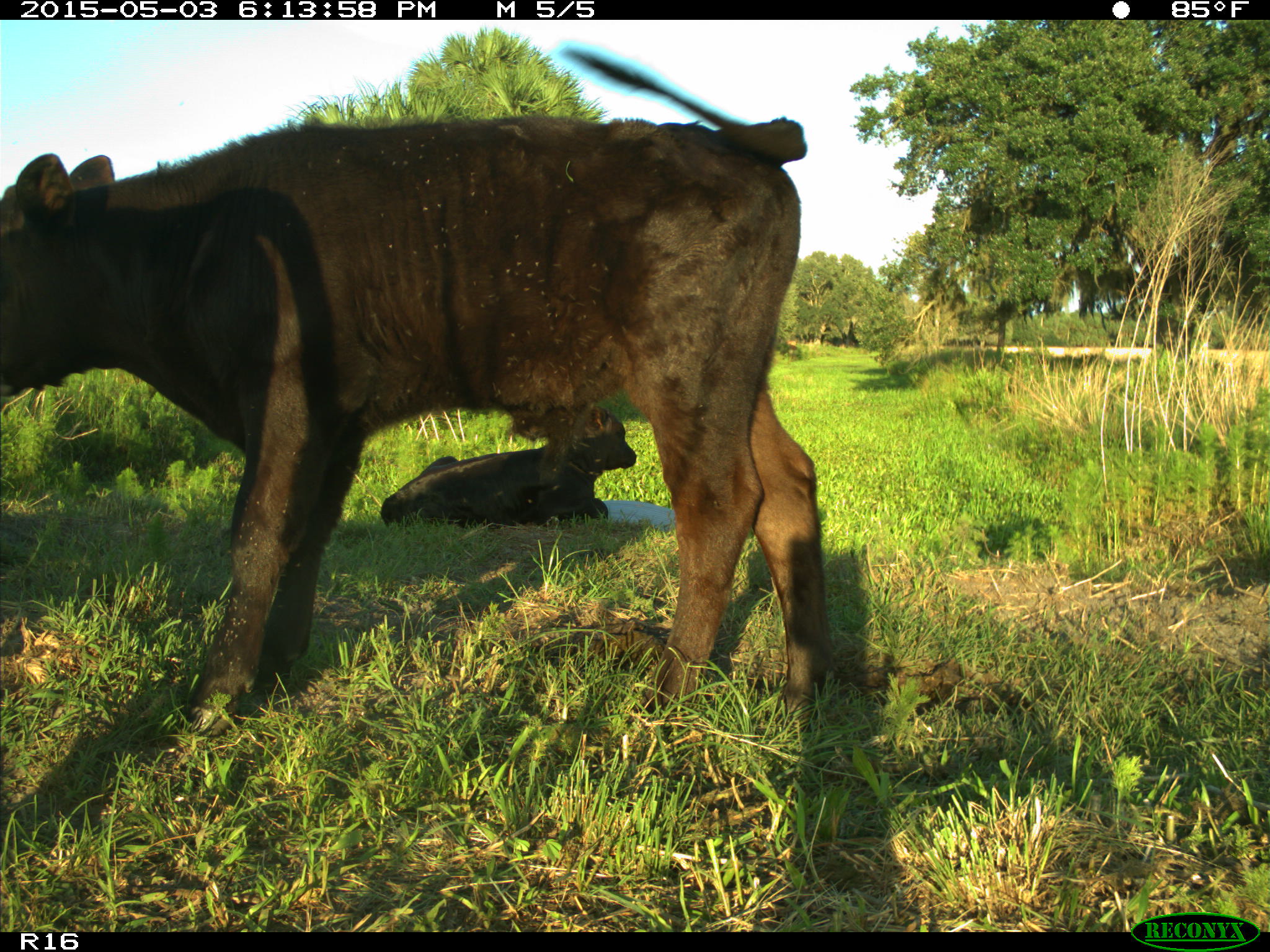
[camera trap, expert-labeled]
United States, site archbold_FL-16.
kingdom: Animalia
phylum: Chordata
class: Mammalia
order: Artiodactyla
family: Bovidae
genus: Bos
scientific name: Bos taurus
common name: domestic cow